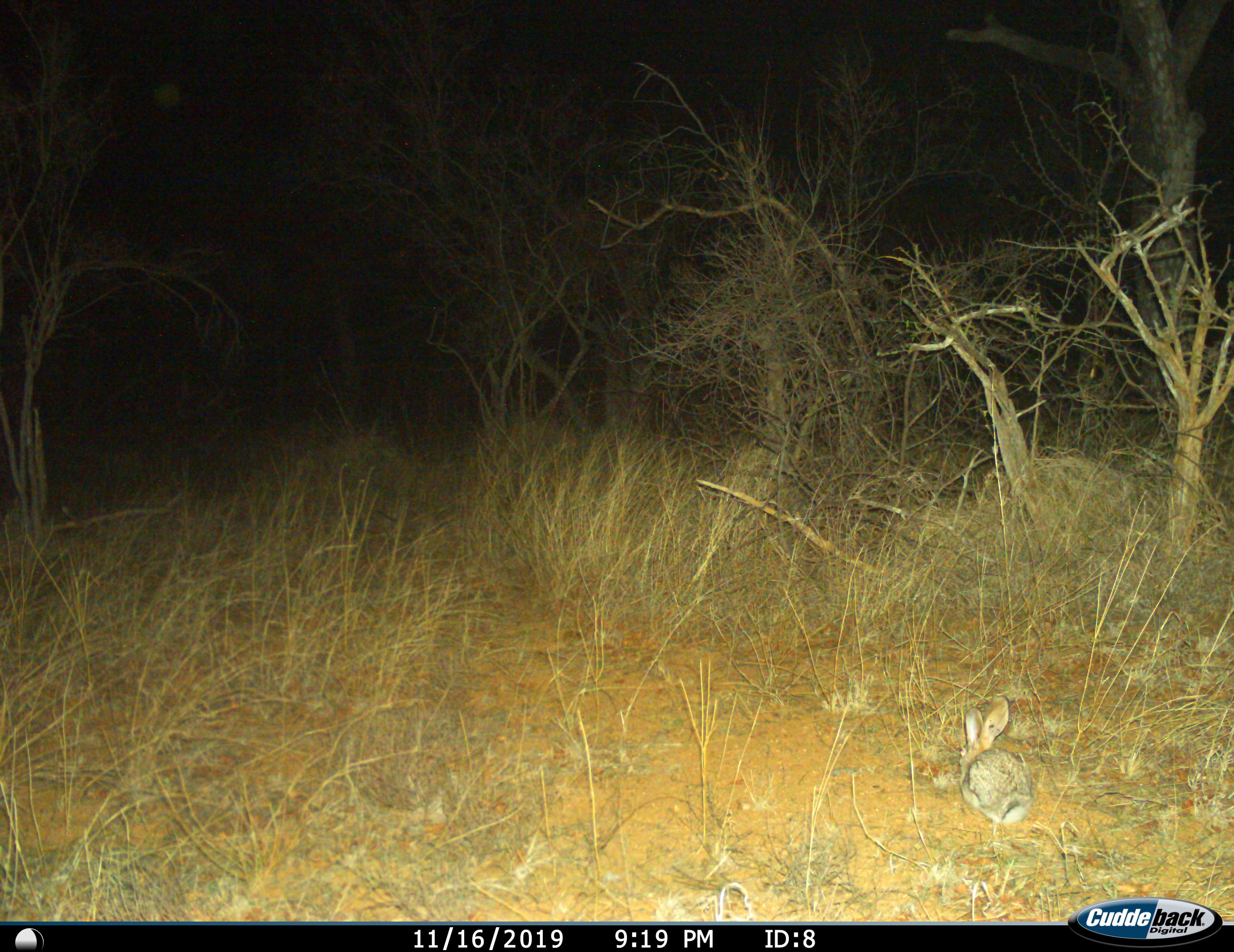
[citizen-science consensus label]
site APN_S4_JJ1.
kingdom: Animalia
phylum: Chordata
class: Mammalia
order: Lagomorpha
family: Leporidae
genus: Lepus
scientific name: Lepus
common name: hare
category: hareunknown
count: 1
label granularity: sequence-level